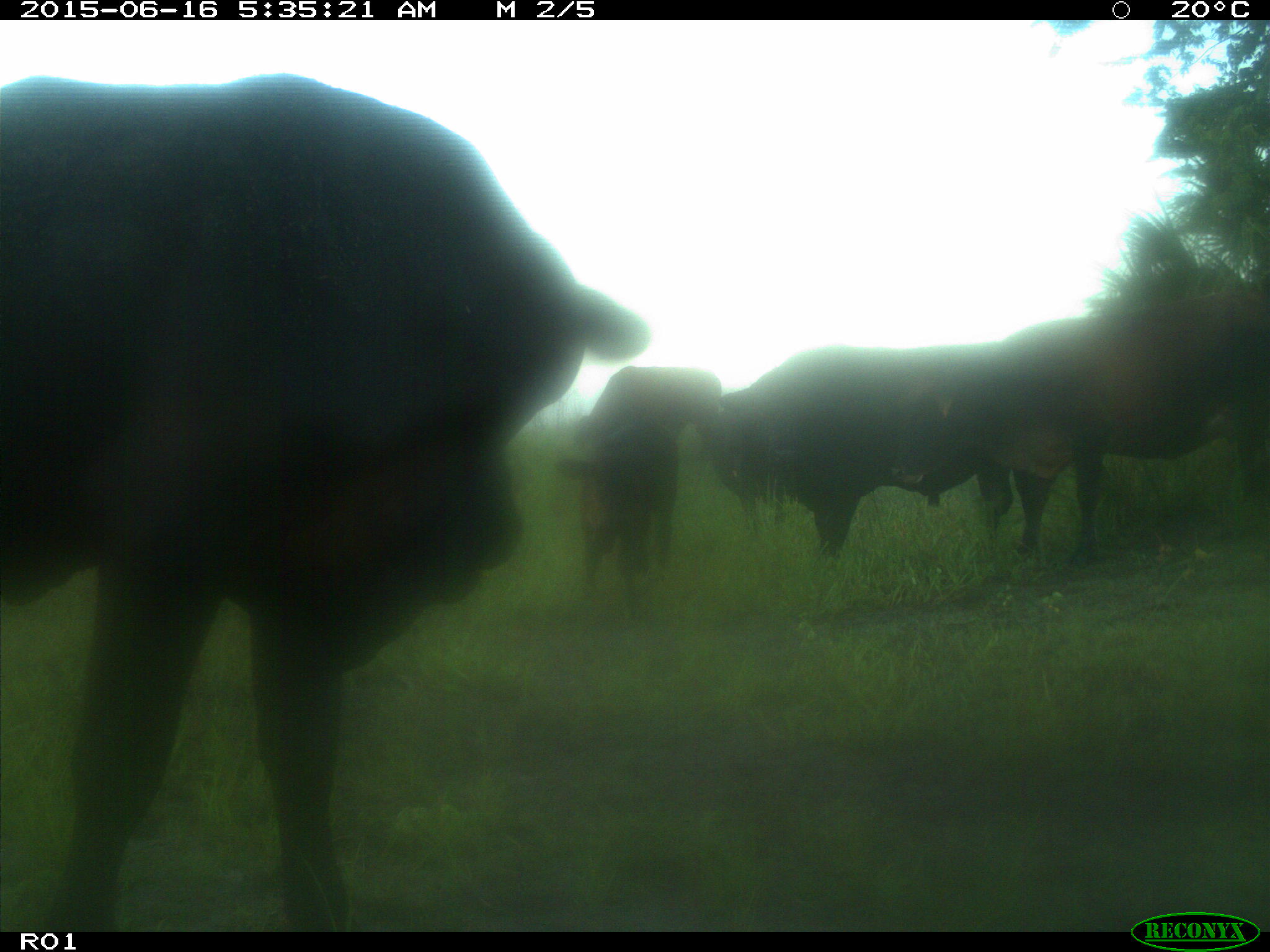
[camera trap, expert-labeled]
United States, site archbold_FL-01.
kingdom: Animalia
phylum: Chordata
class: Mammalia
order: Artiodactyla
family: Bovidae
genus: Bos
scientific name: Bos taurus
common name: domestic cow